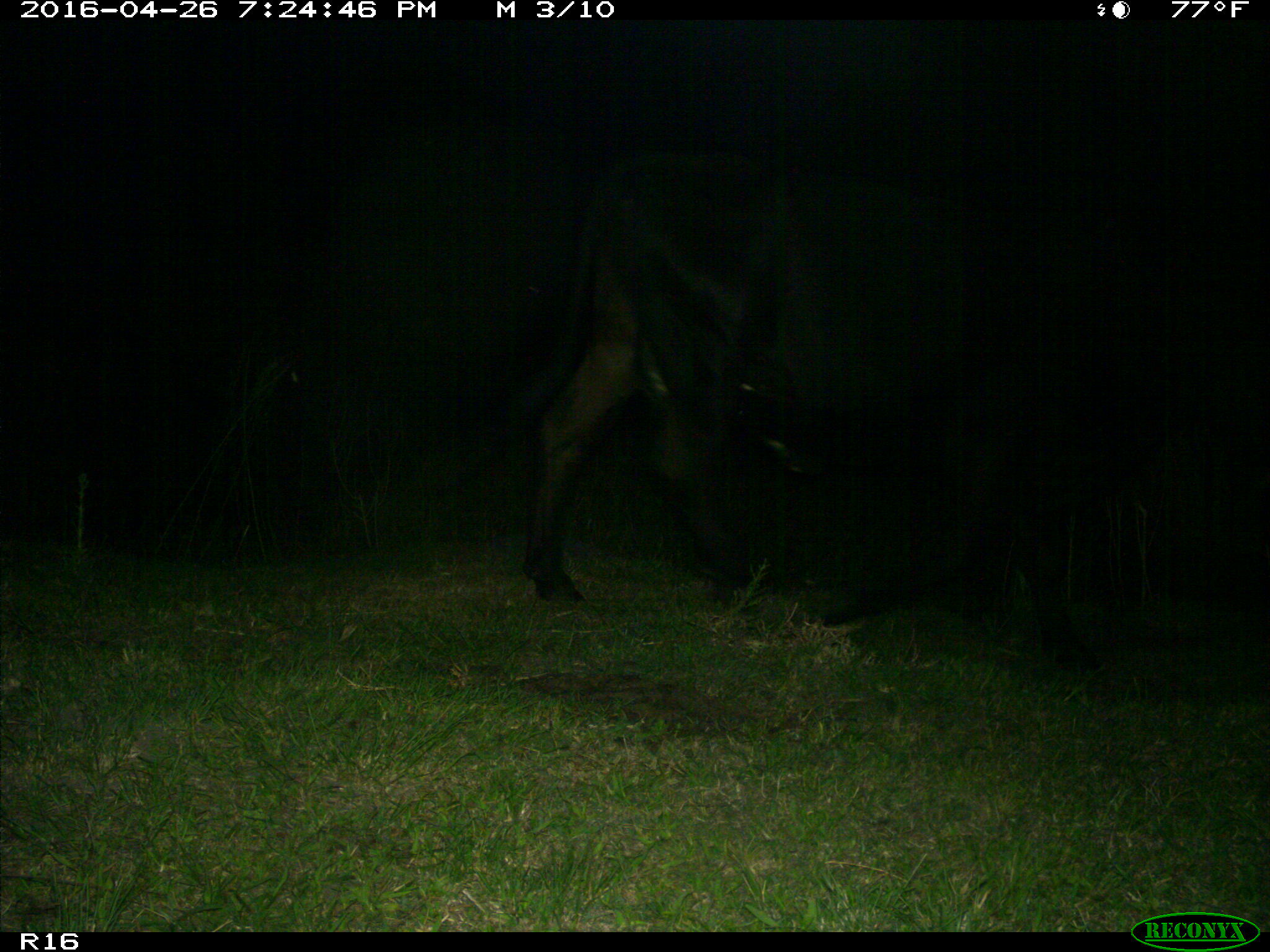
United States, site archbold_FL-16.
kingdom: Animalia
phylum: Chordata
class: Mammalia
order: Artiodactyla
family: Bovidae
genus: Bos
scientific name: Bos taurus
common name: domestic cow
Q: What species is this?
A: Bos taurus (domestic cow).